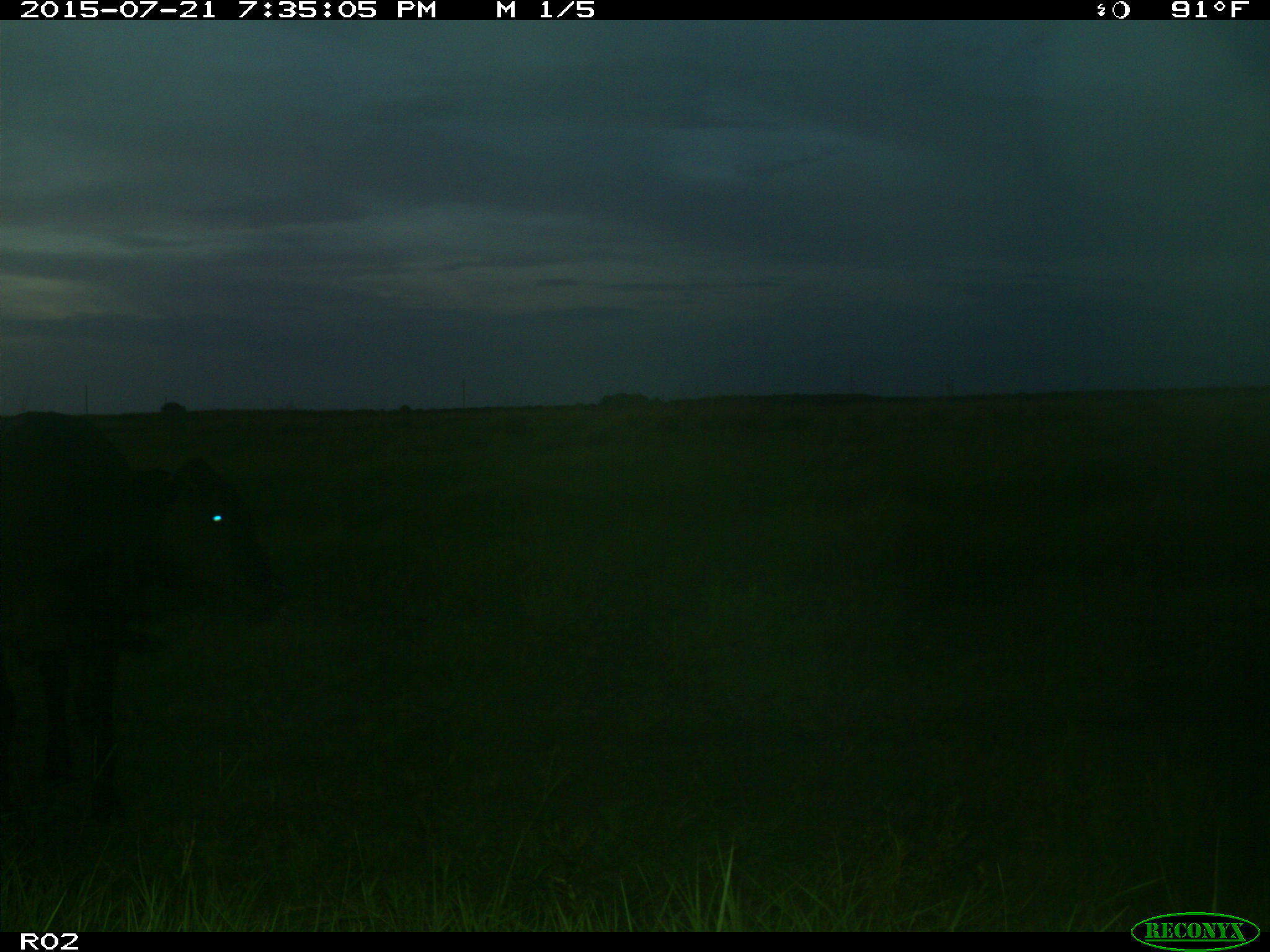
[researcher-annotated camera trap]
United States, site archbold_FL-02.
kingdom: Animalia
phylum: Chordata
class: Mammalia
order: Artiodactyla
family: Bovidae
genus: Bos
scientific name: Bos taurus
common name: domestic cow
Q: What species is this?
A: Bos taurus (domestic cow).